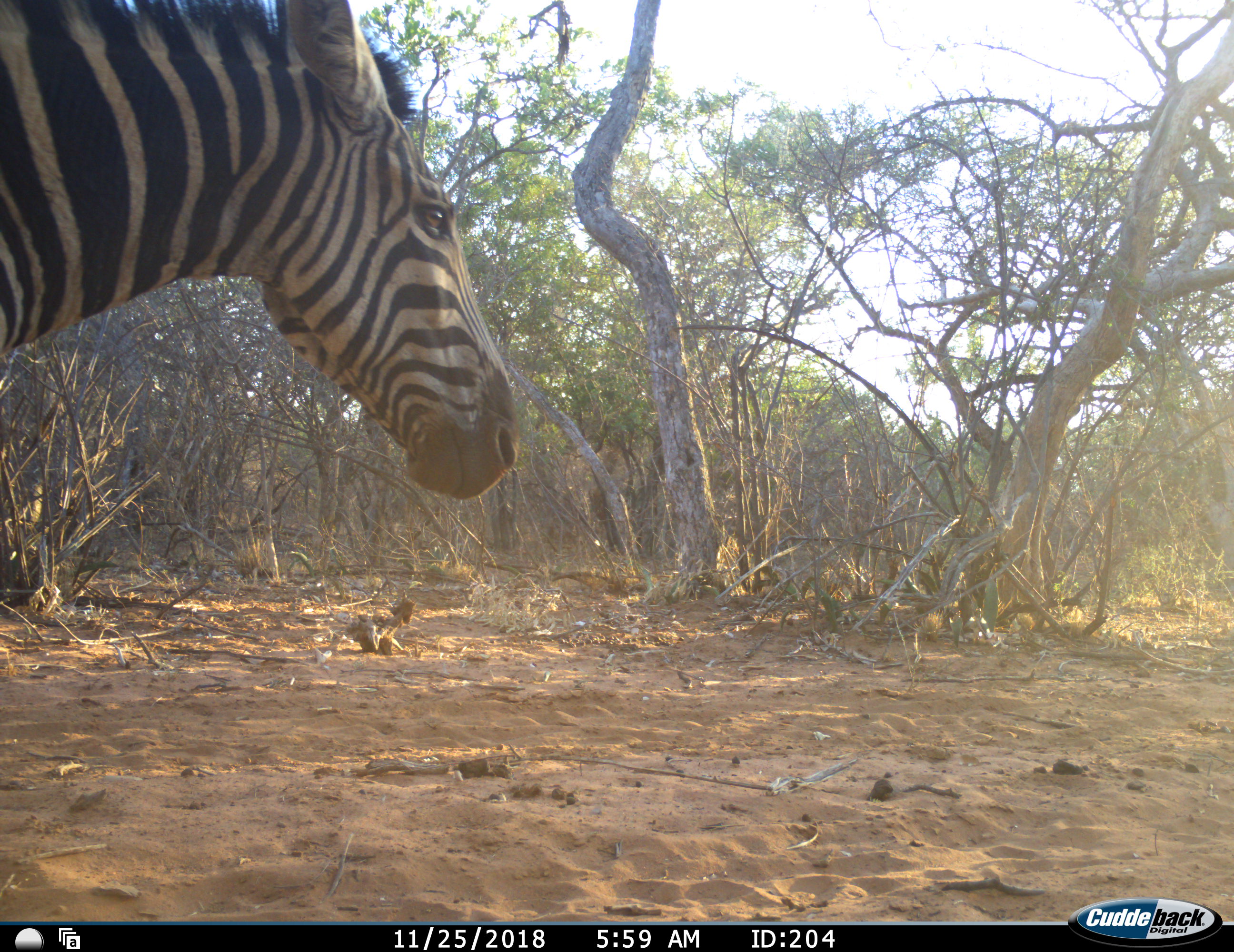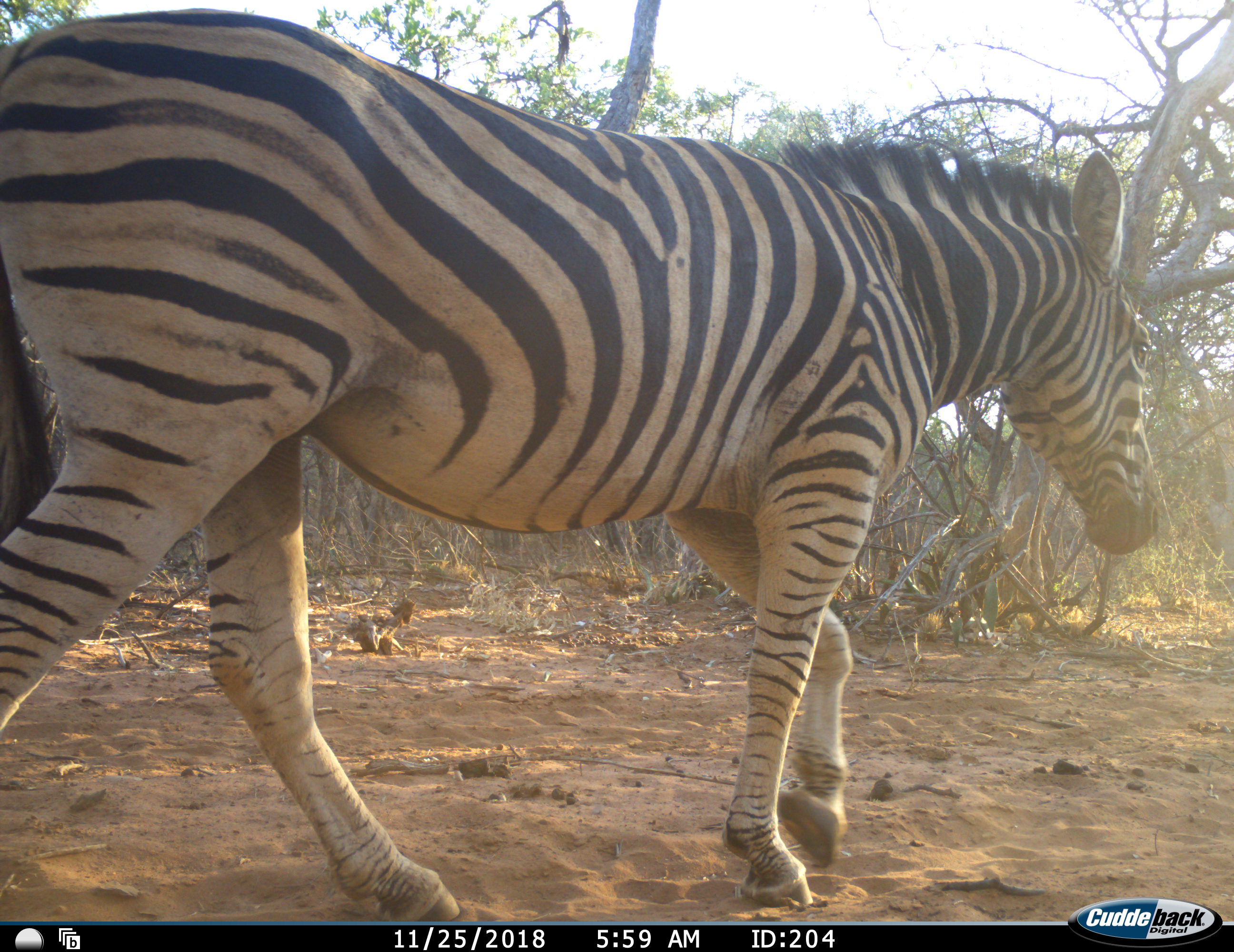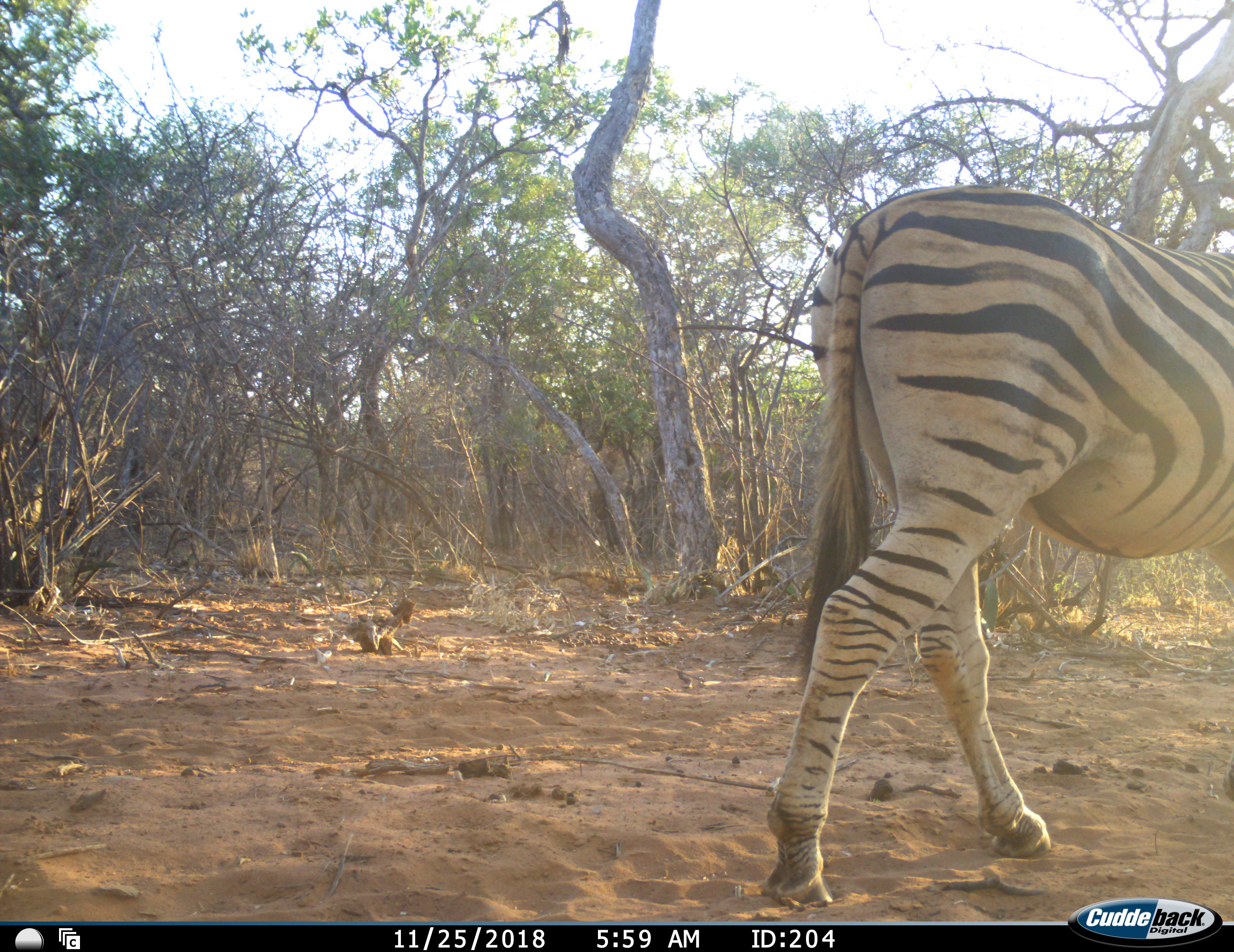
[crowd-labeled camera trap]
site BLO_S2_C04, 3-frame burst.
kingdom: Animalia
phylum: Chordata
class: Mammalia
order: Perissodactyla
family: Equidae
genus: Equus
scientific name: Equus quagga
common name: plains zebra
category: zebraplains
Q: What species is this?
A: Zebraplains (plains zebra) (Equus quagga).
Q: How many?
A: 1.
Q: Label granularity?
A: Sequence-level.